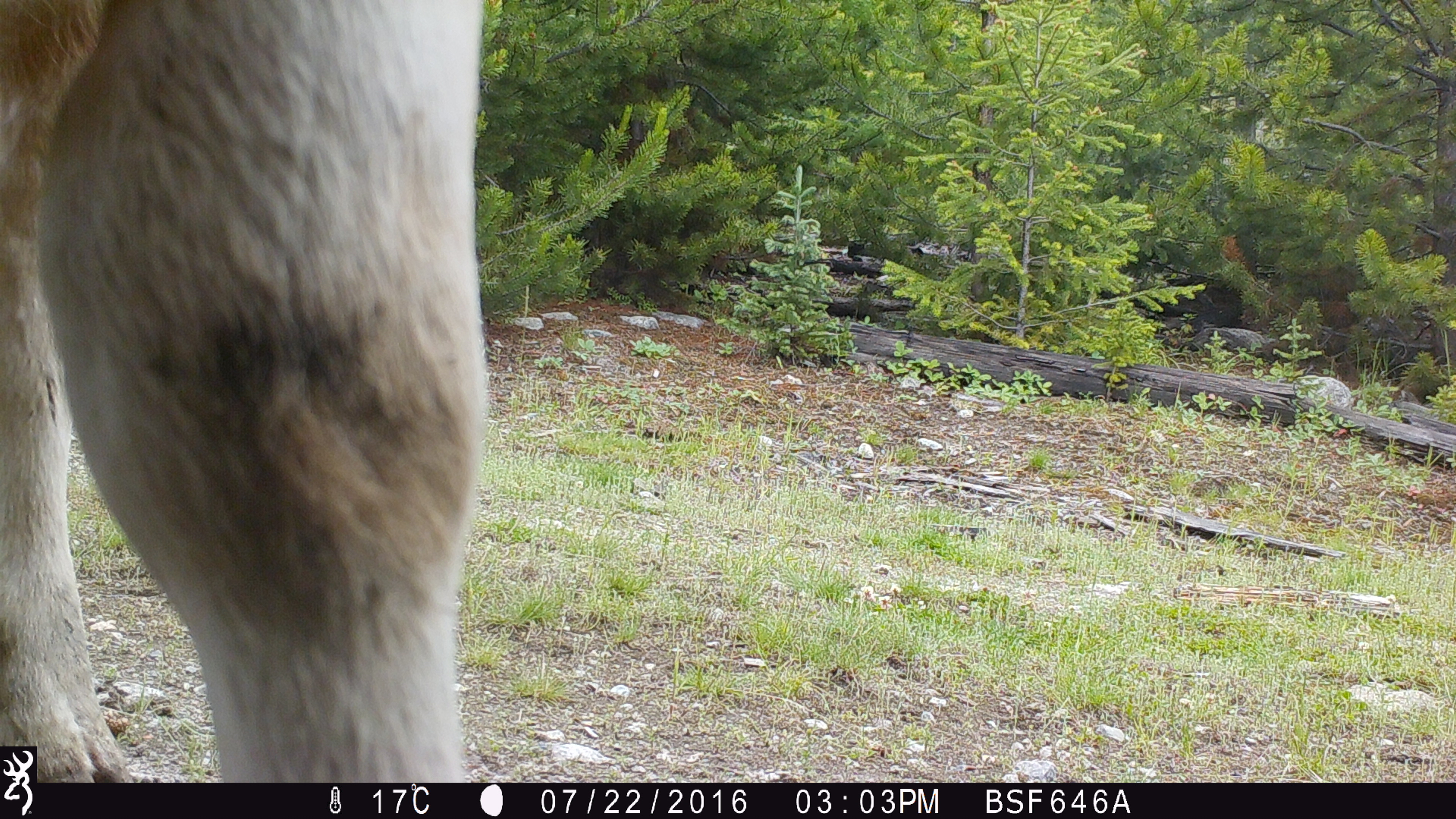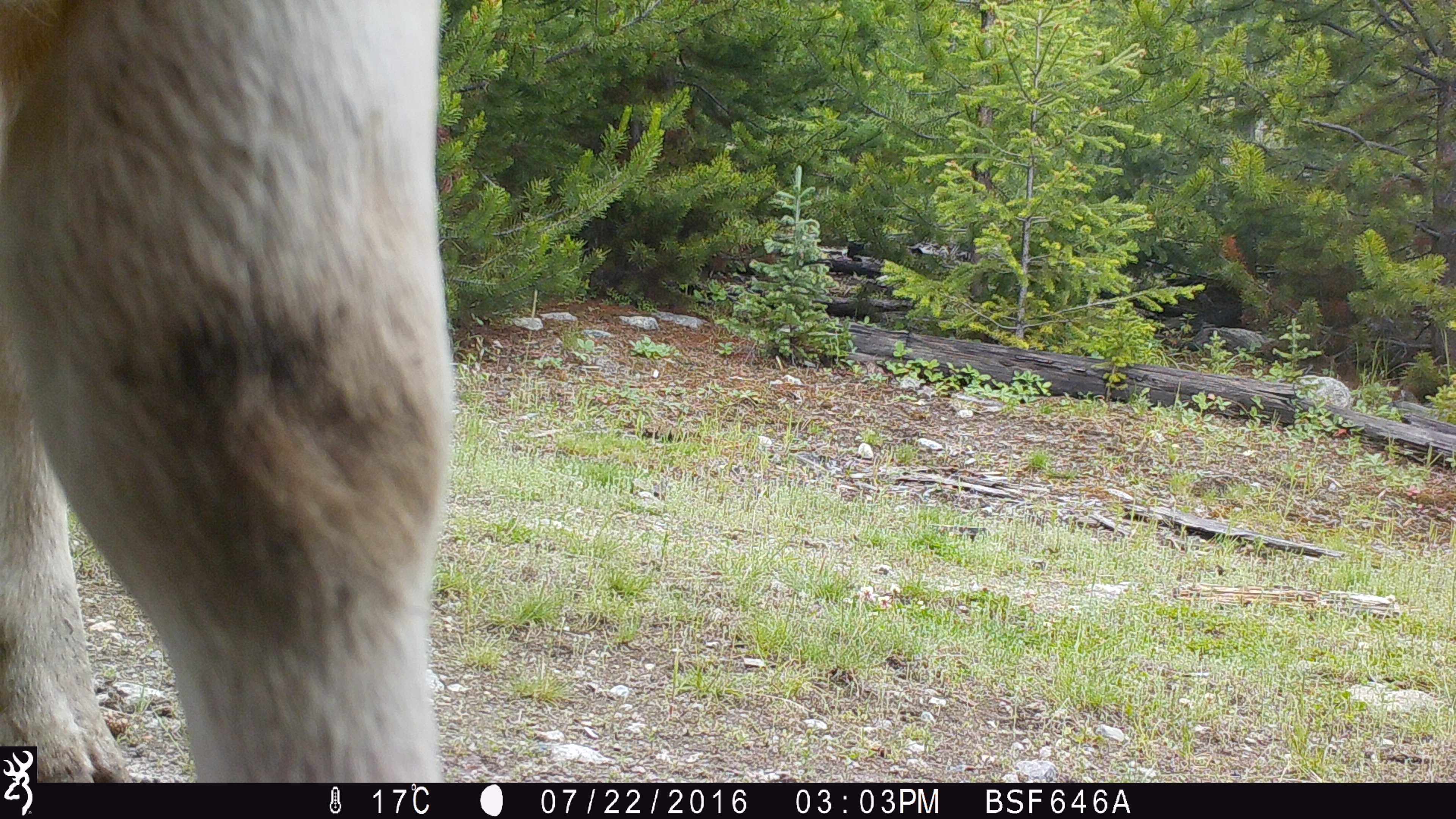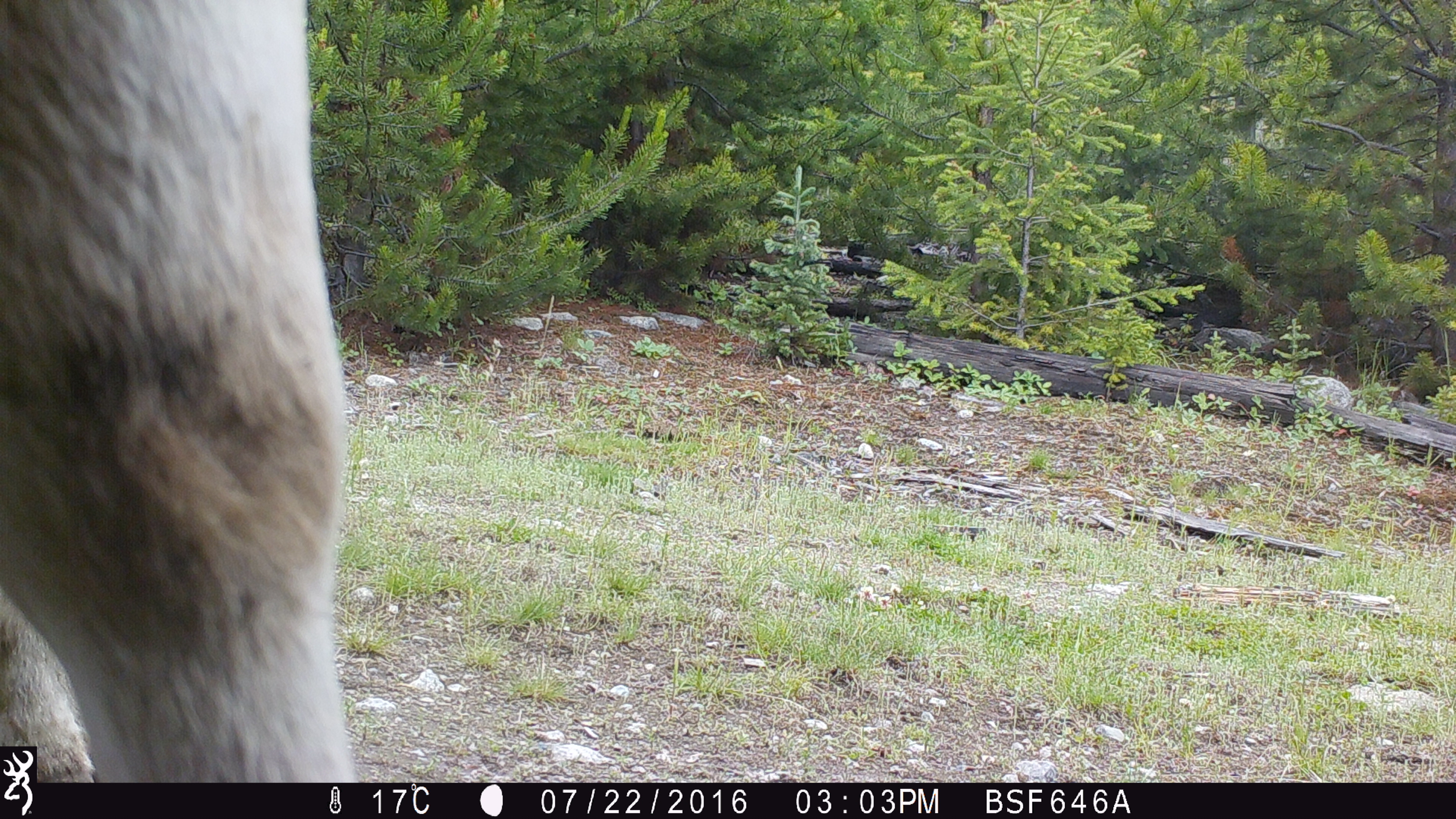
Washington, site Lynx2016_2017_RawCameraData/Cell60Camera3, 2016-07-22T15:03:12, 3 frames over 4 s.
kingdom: Animalia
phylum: Chordata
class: Mammalia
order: Artiodactyla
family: Bovidae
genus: Bos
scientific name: Bos taurus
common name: domestic cattle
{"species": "domestic cattle (Bos taurus)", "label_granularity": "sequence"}